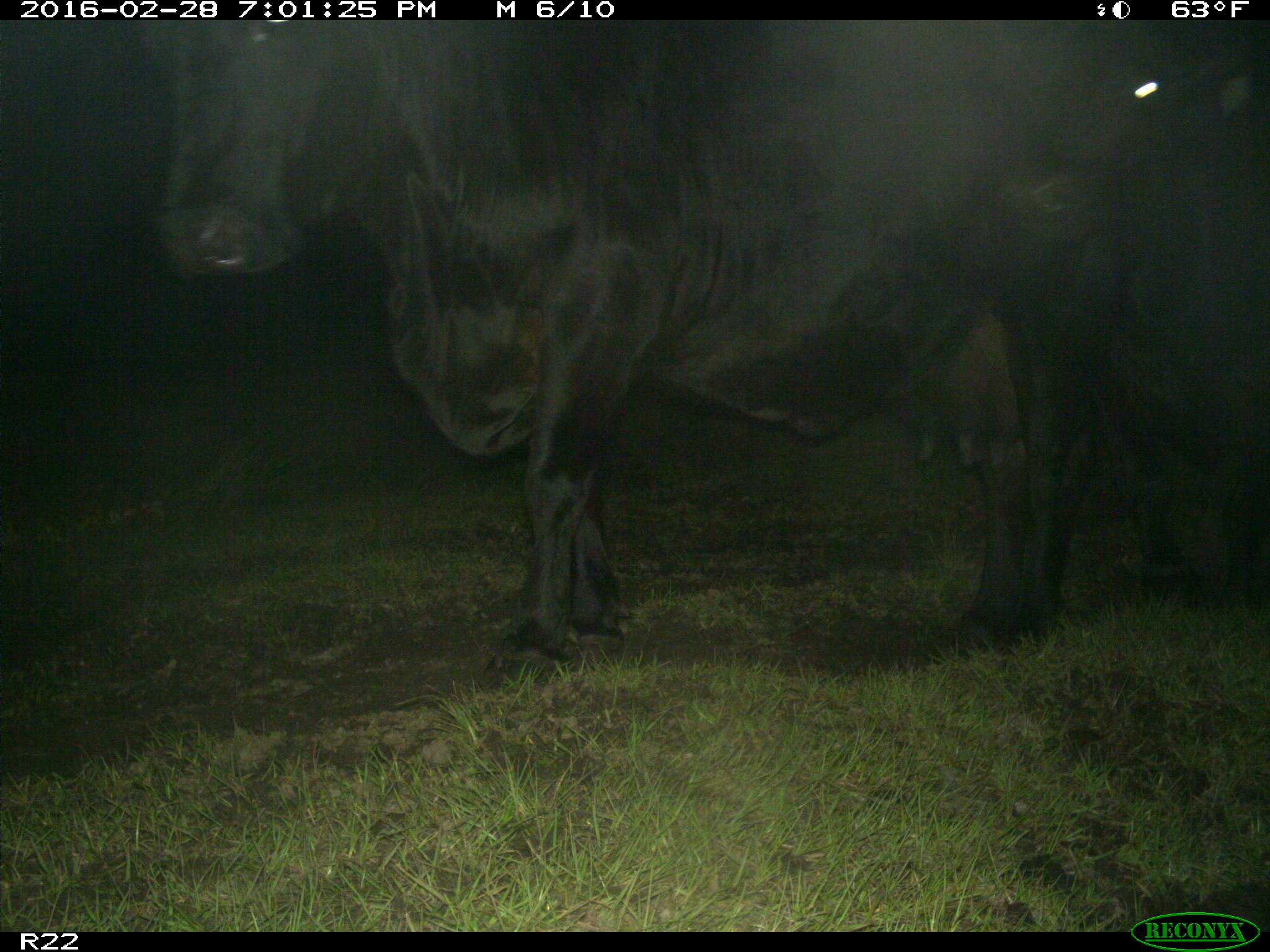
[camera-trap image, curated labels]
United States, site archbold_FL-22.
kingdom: Animalia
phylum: Chordata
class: Mammalia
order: Artiodactyla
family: Bovidae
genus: Bos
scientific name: Bos taurus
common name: domestic cow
Bos taurus (domestic cow).